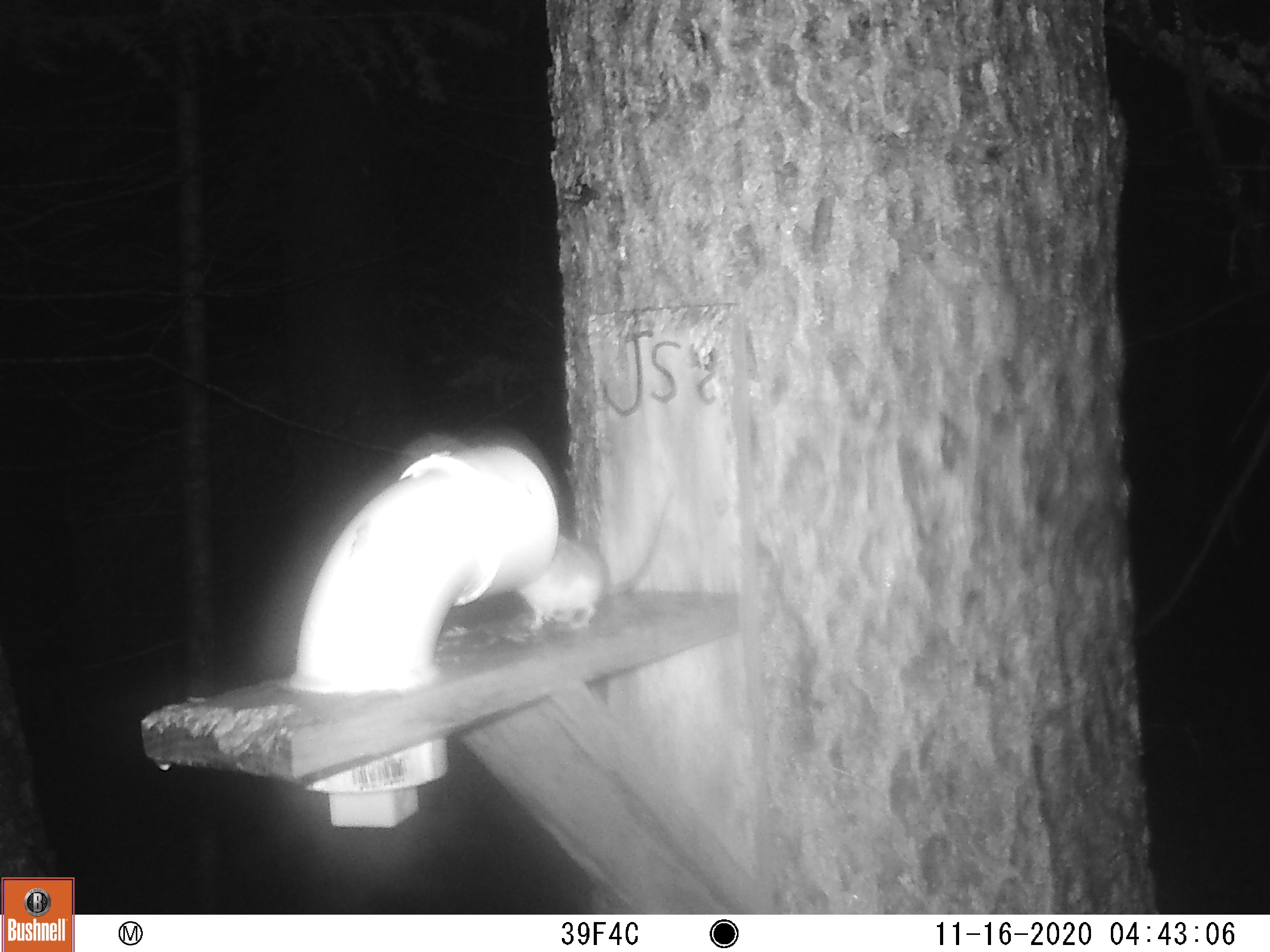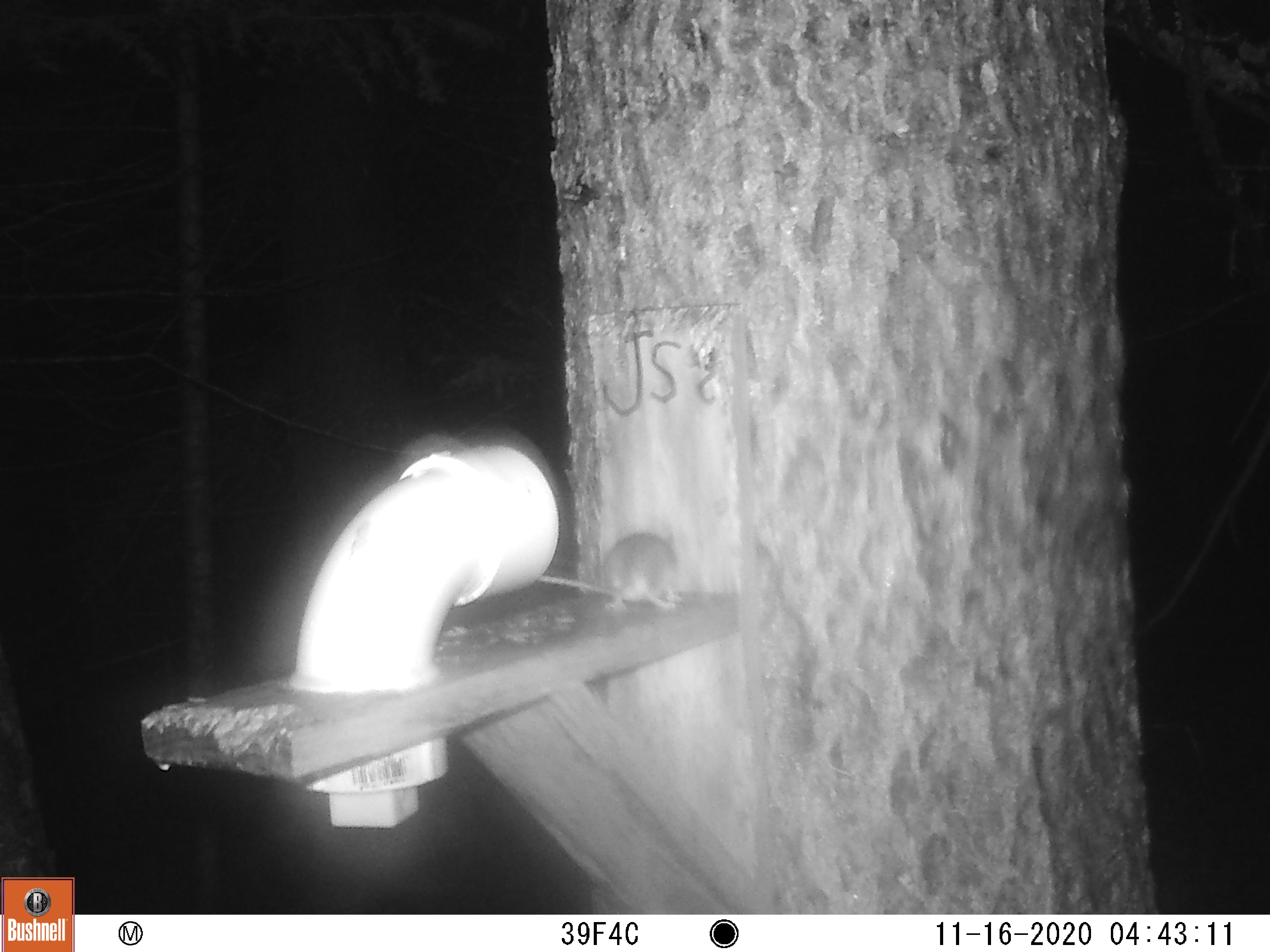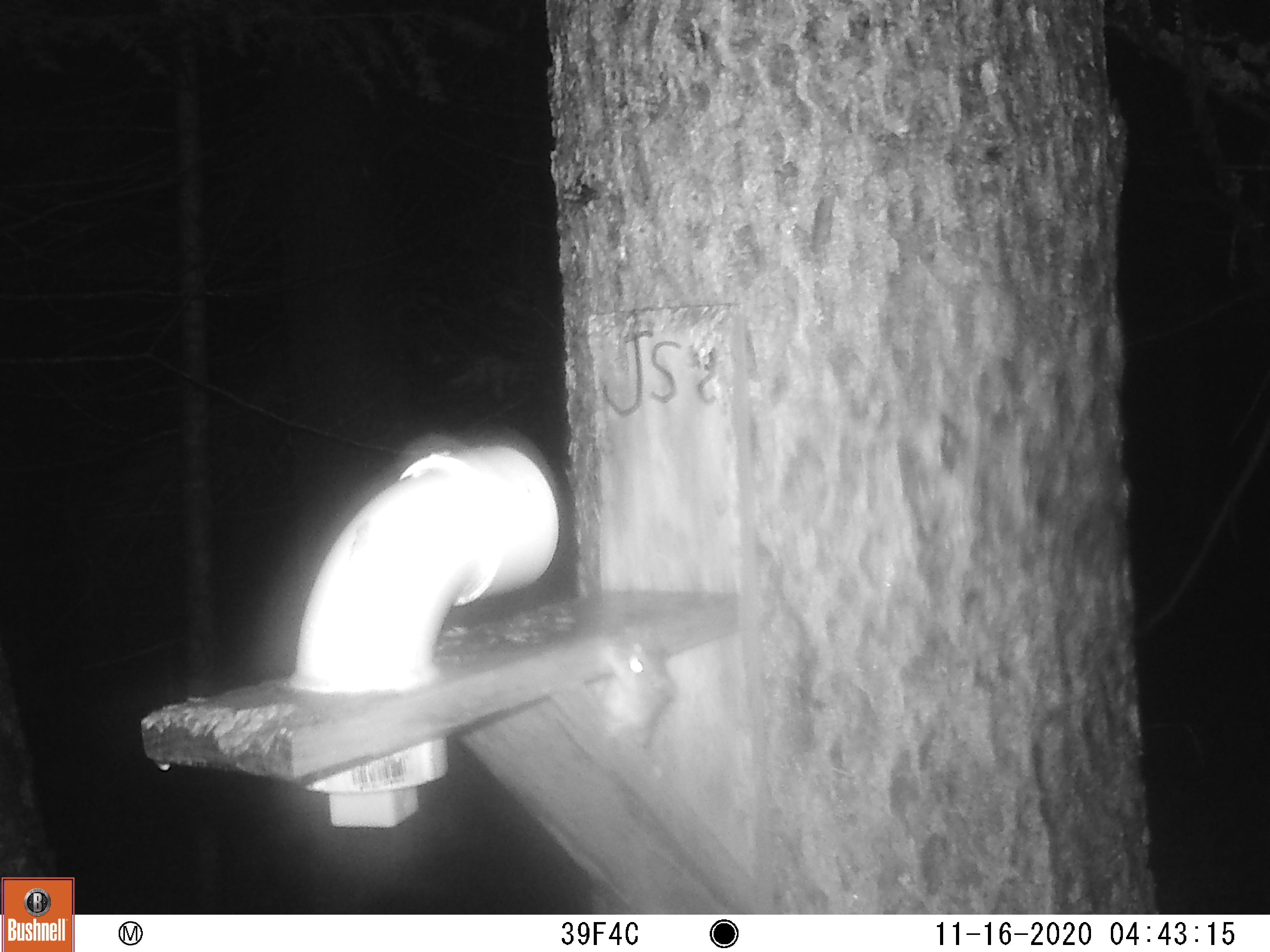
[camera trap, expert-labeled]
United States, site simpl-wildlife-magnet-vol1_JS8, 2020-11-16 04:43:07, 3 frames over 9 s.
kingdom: Animalia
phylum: Chordata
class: Mammalia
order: Rodentia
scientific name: Rodentia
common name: mouse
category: mouse sp.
Mouse sp. (mouse) (Rodentia).